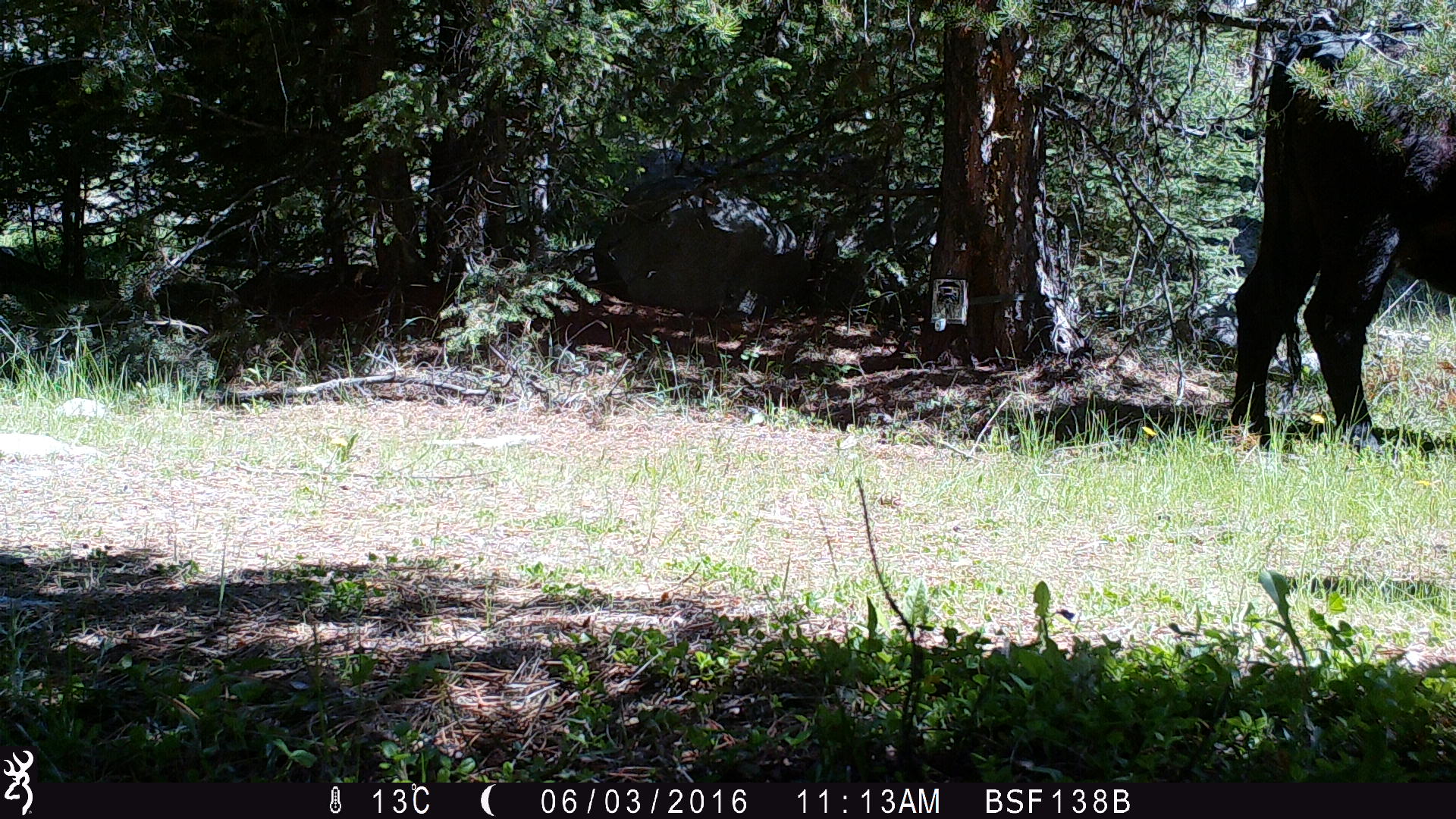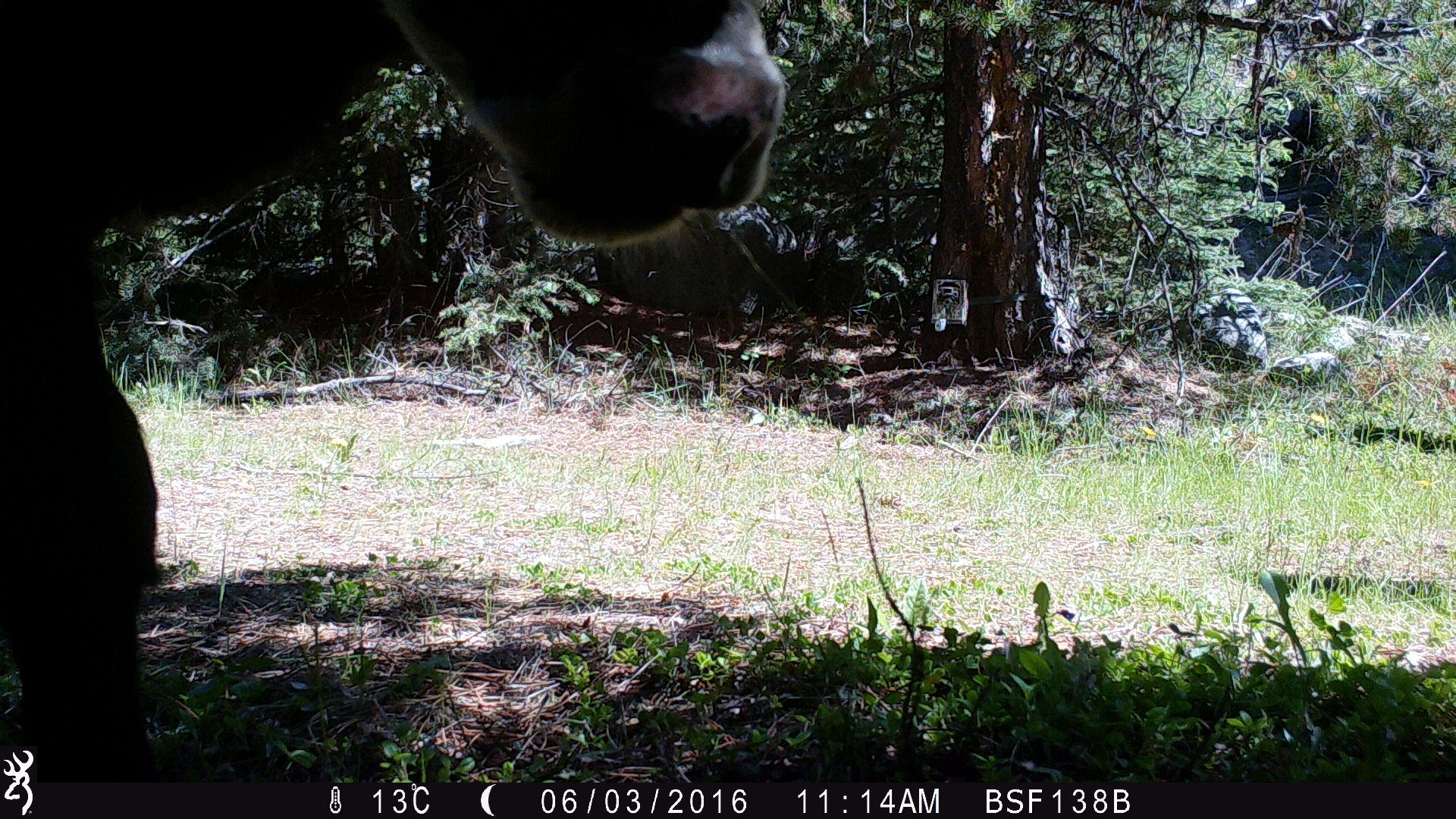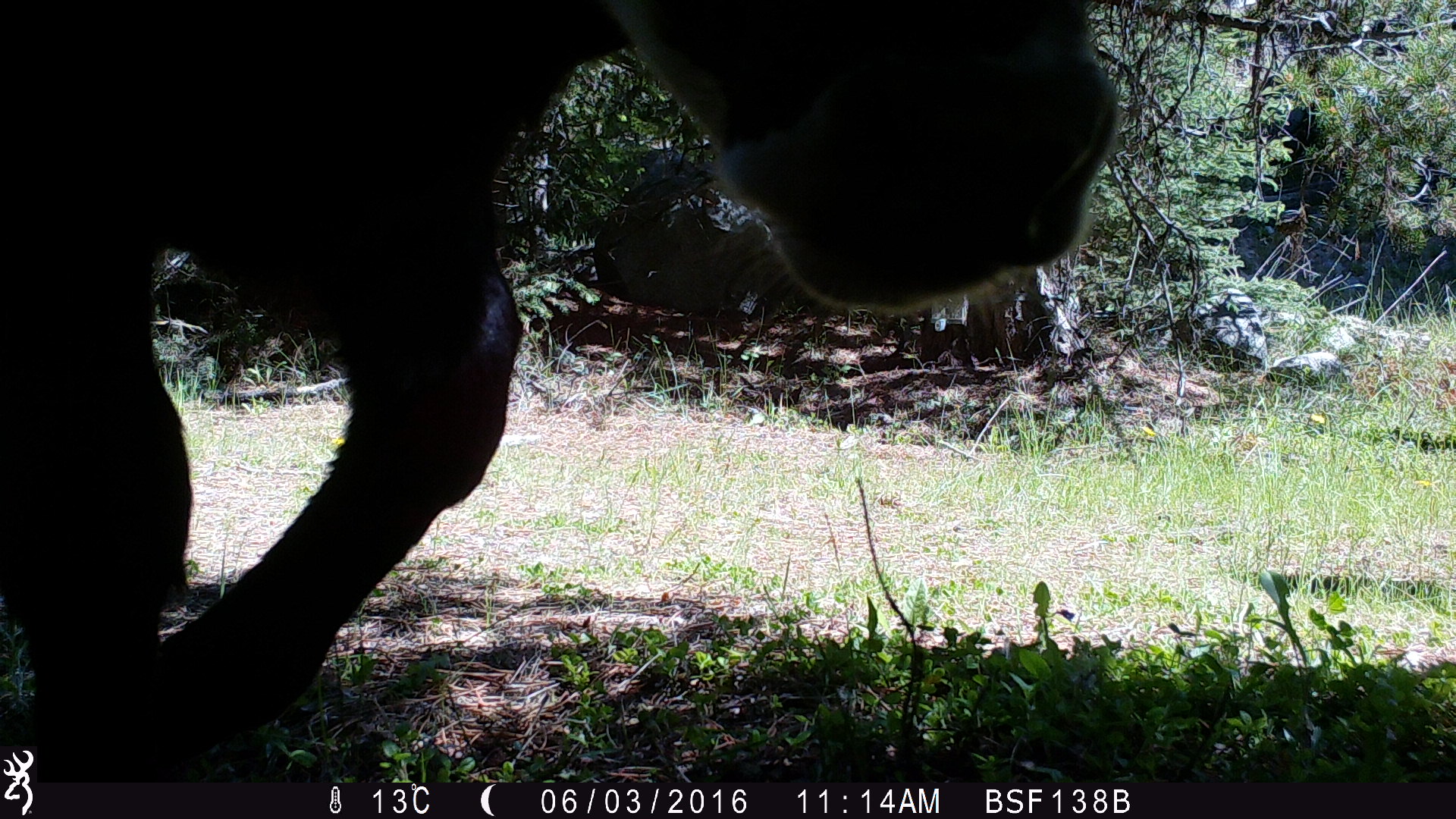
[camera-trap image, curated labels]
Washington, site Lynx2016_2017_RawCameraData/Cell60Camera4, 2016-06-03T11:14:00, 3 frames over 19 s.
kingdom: Animalia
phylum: Chordata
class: Mammalia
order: Artiodactyla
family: Bovidae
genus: Bos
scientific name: Bos taurus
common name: domestic cattle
Domestic cattle (Bos taurus). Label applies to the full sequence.